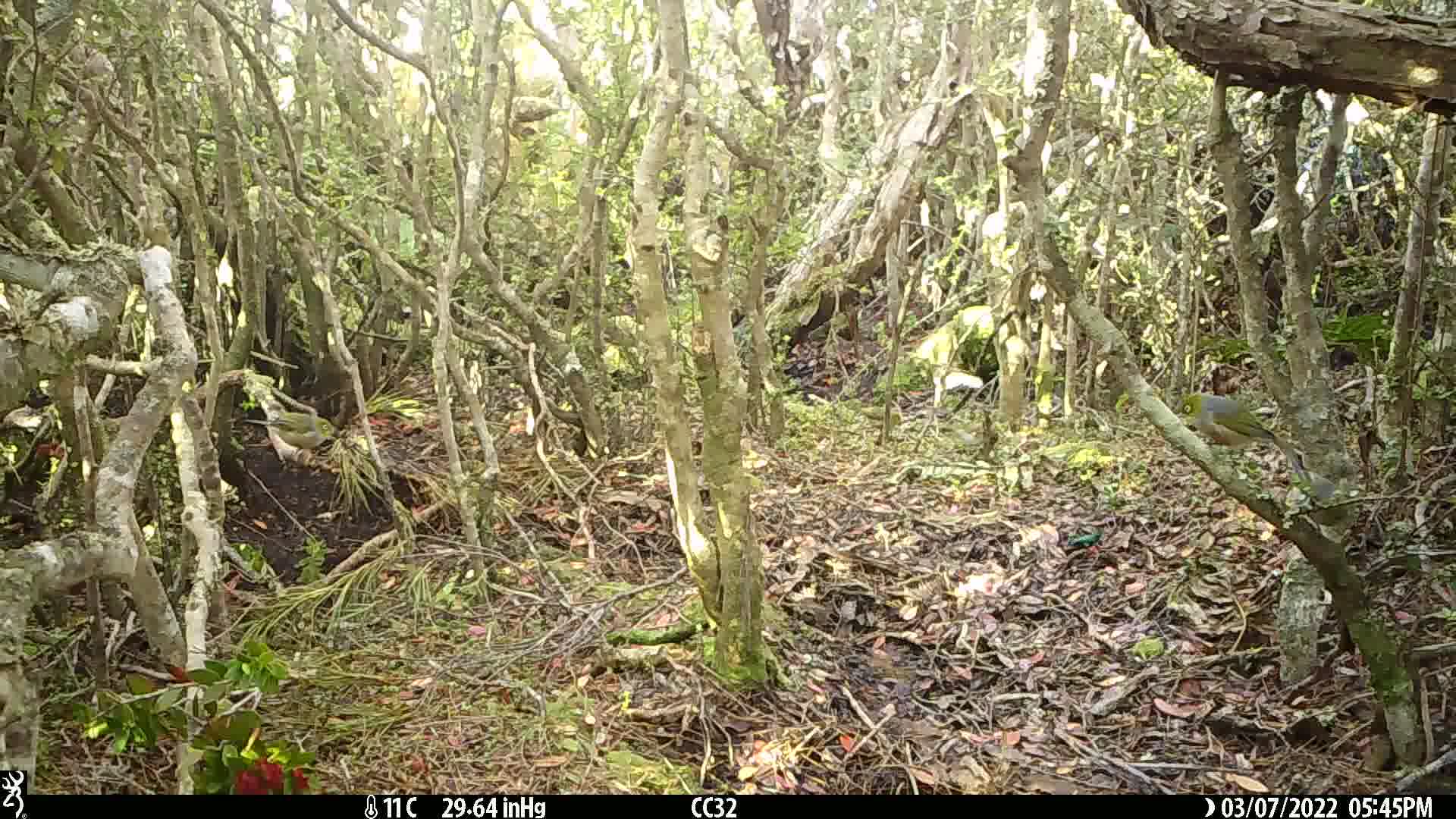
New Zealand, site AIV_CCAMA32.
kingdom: Animalia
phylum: Chordata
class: Aves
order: Passeriformes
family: Zosteropidae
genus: Zosterops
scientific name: Zosterops lateralis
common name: silvereye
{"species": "silvereye (Zosterops lateralis)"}